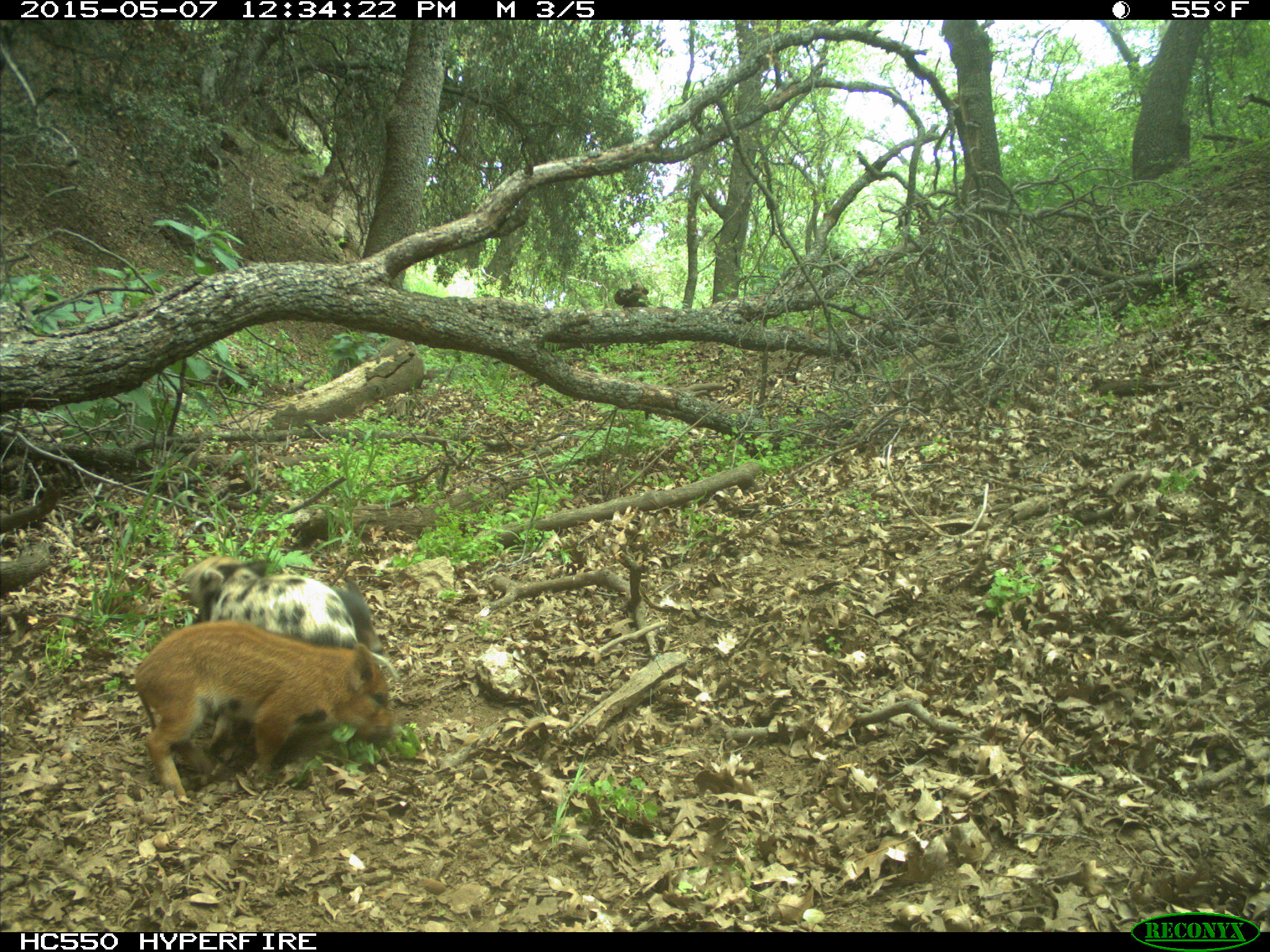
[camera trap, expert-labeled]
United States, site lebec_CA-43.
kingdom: Animalia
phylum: Chordata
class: Mammalia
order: Artiodactyla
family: Suidae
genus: Sus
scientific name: Sus scrofa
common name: wild boar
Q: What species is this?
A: Sus scrofa (wild boar).